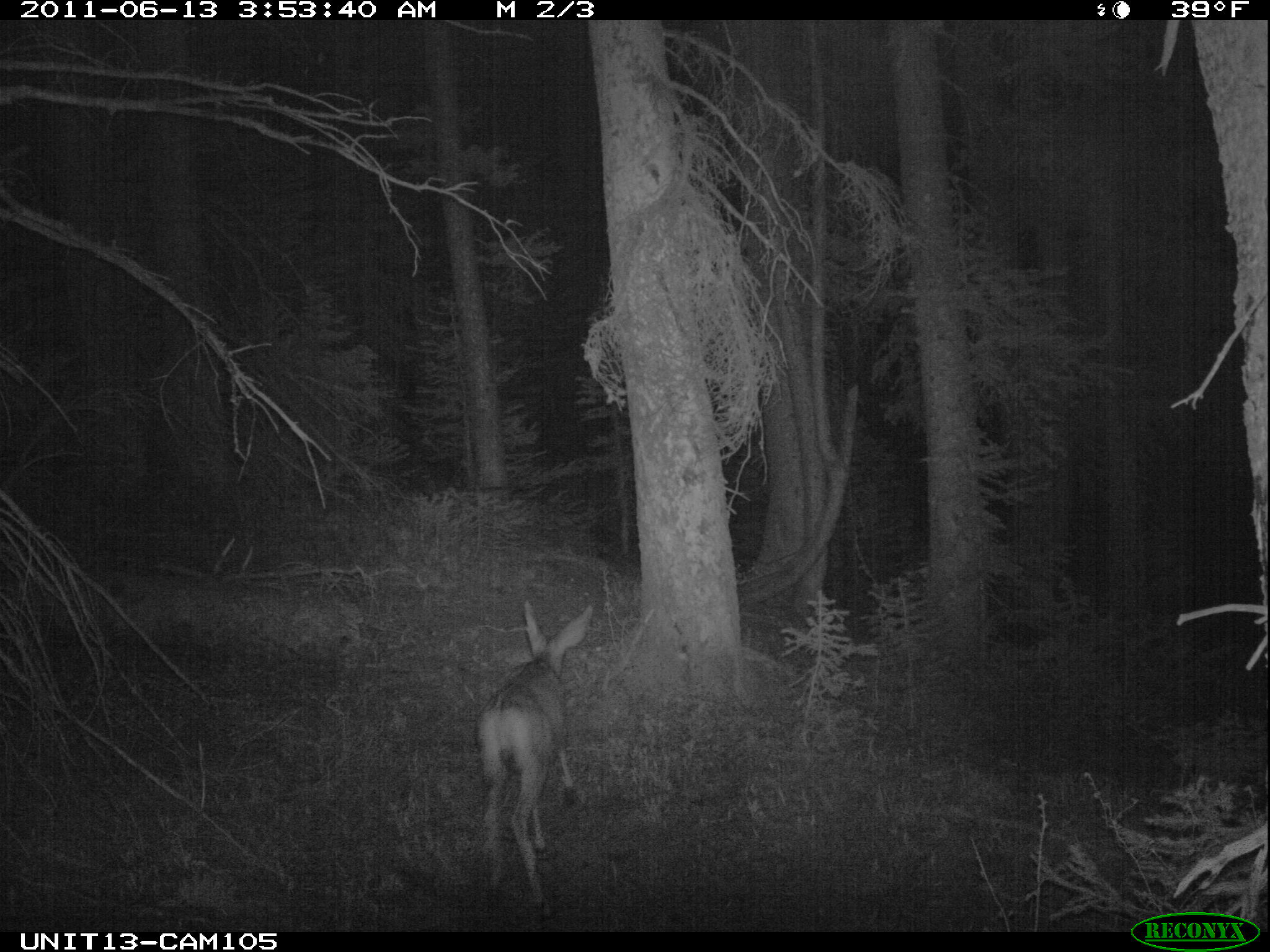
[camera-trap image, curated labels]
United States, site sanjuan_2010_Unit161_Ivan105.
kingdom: Animalia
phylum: Chordata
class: Mammalia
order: Artiodactyla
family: Cervidae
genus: Odocoileus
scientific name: Odocoileus hemionus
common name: mule deer